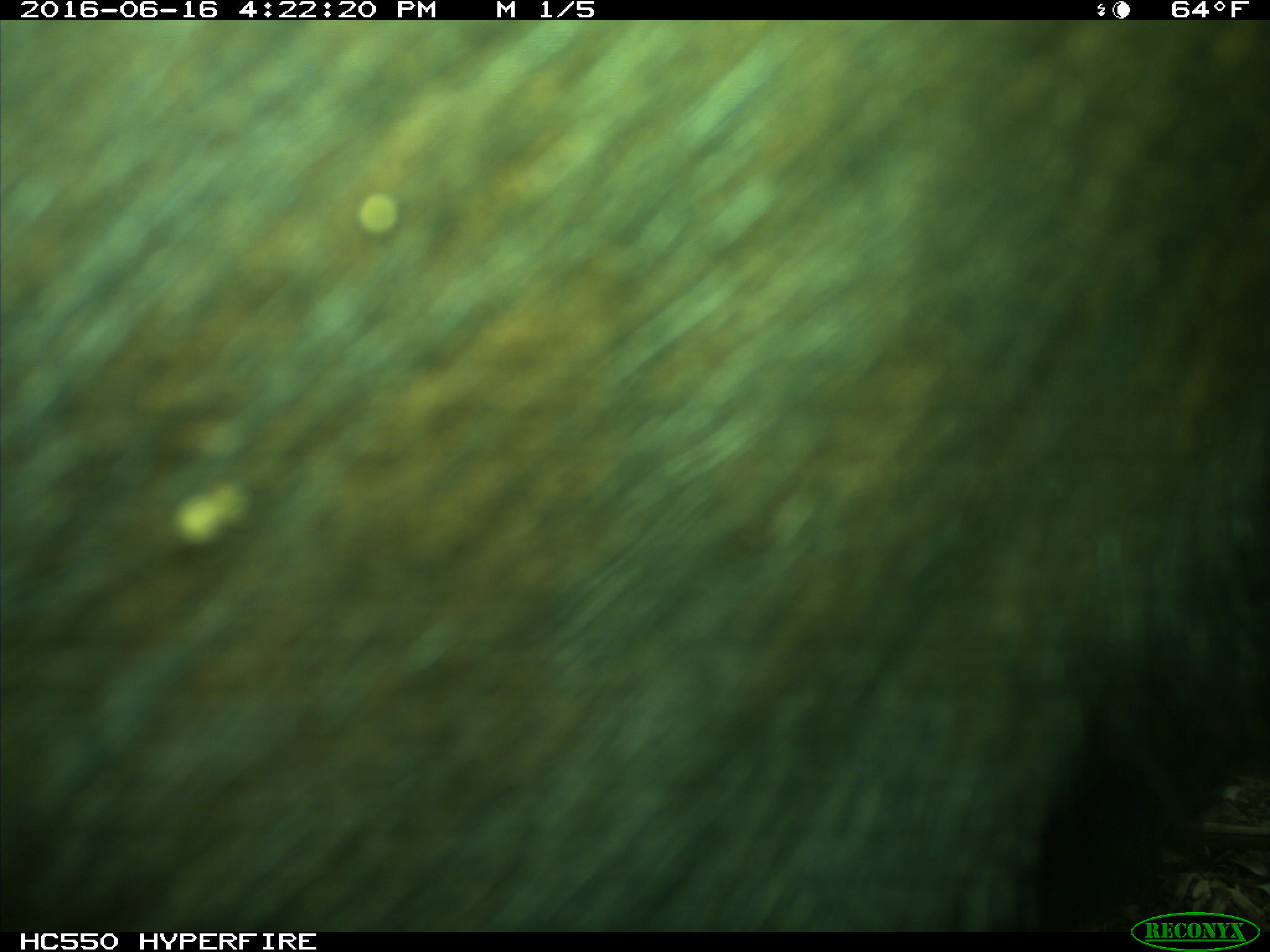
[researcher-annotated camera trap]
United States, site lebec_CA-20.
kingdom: Animalia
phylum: Chordata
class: Mammalia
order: Artiodactyla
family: Bovidae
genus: Bos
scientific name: Bos taurus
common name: domestic cow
Bos taurus (domestic cow).